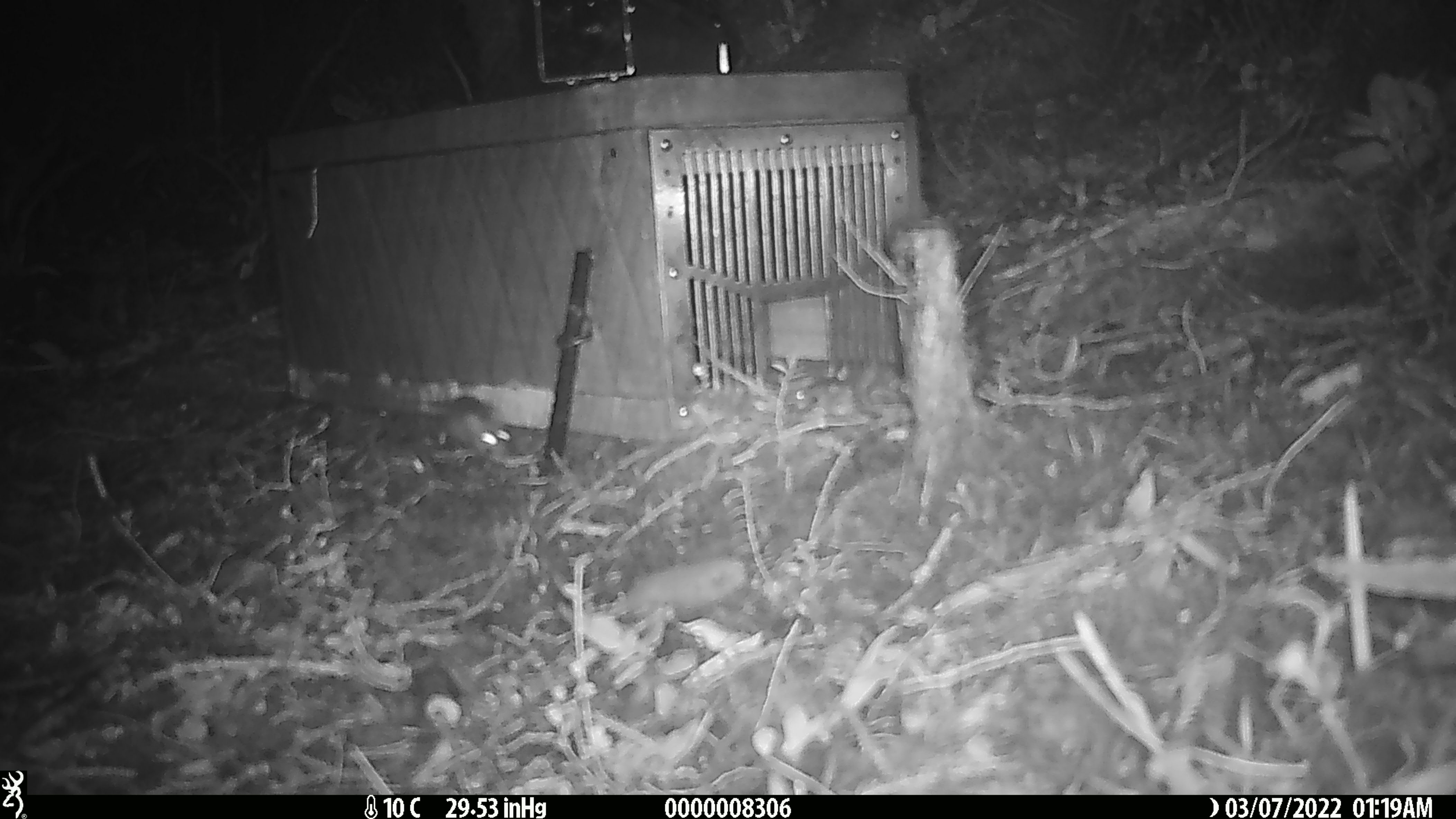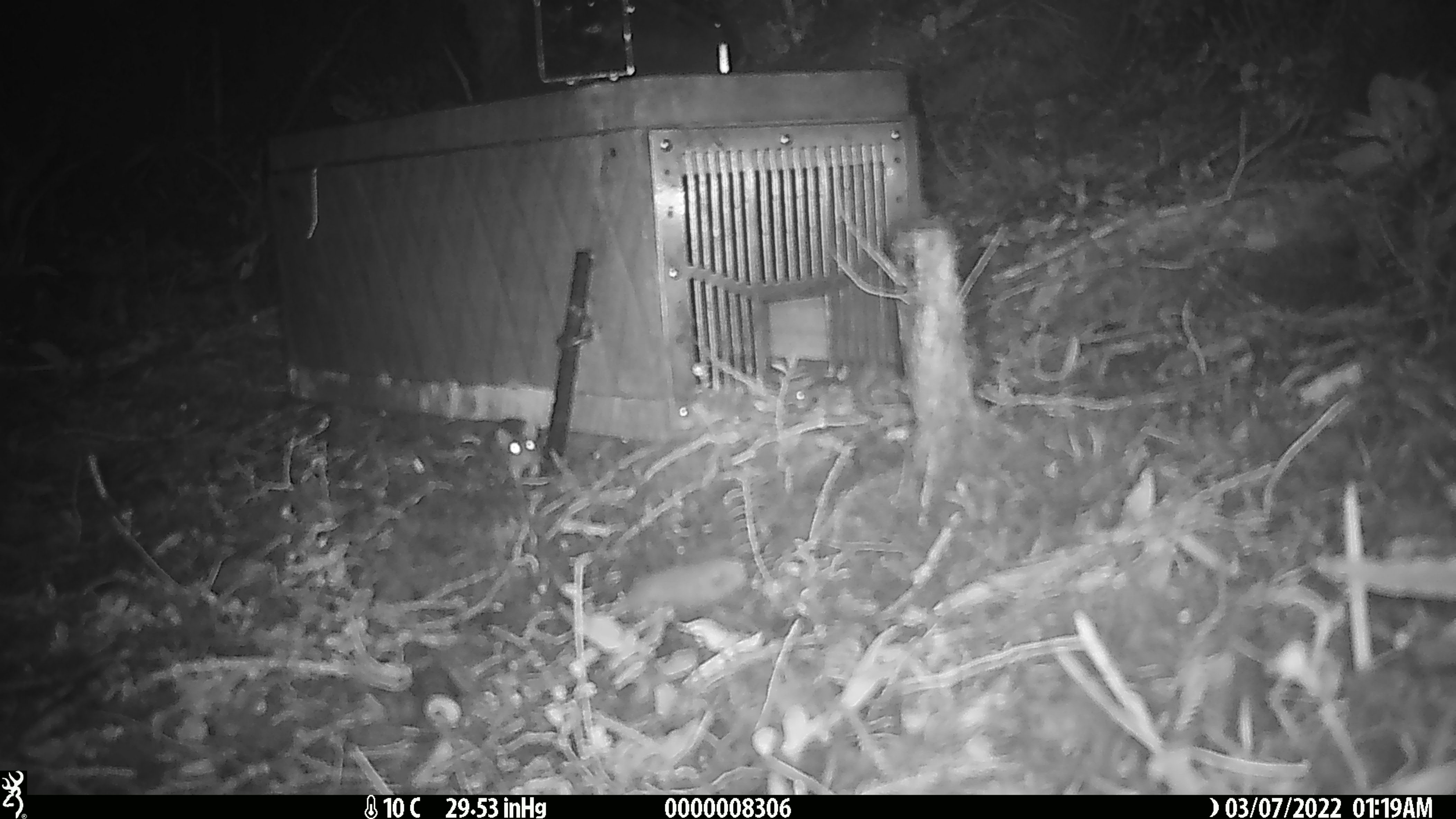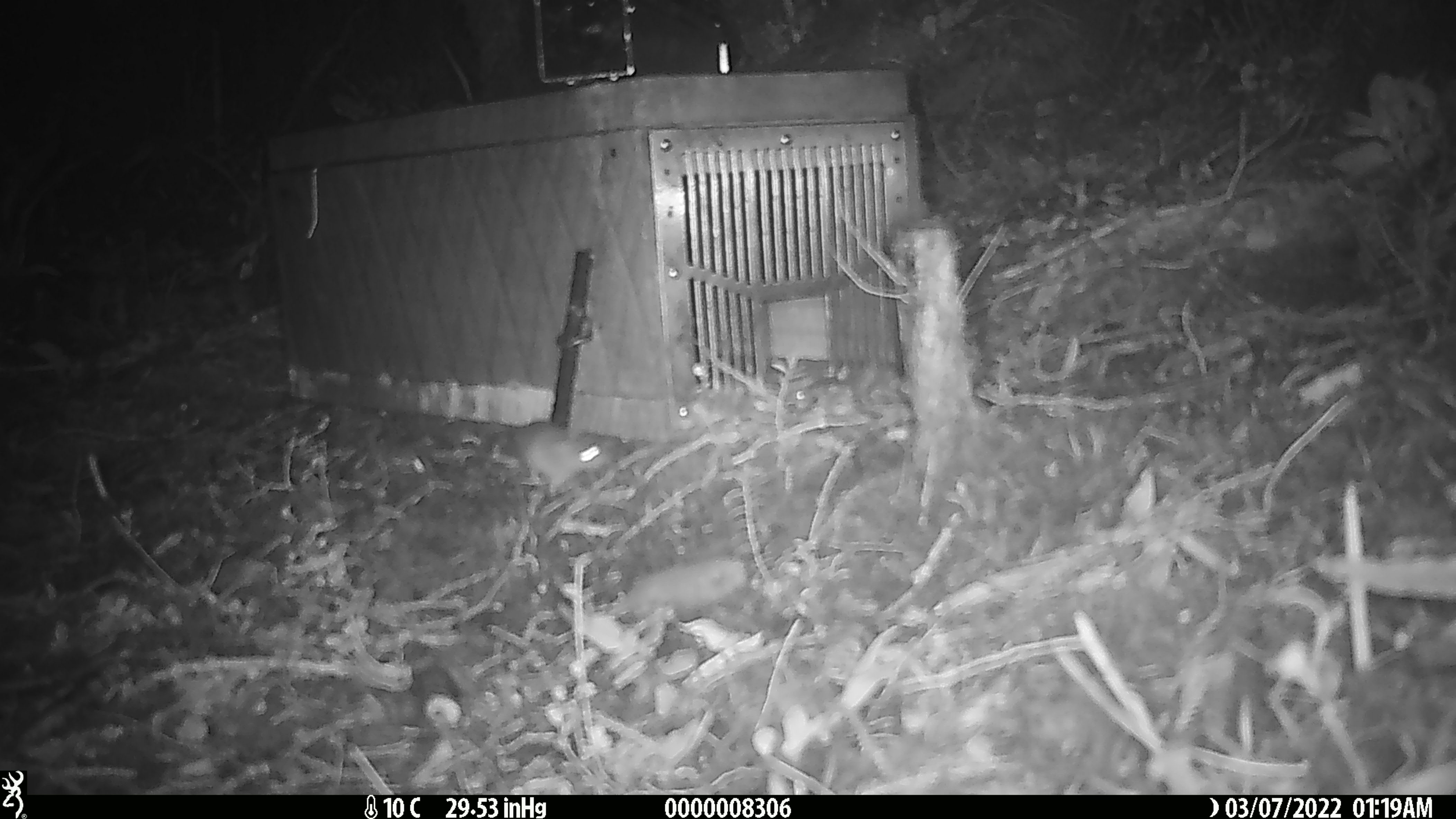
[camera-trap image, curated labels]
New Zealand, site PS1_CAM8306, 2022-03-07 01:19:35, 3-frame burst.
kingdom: Animalia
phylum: Chordata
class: Mammalia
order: Rodentia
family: Muridae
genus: Mus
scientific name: Mus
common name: mouse